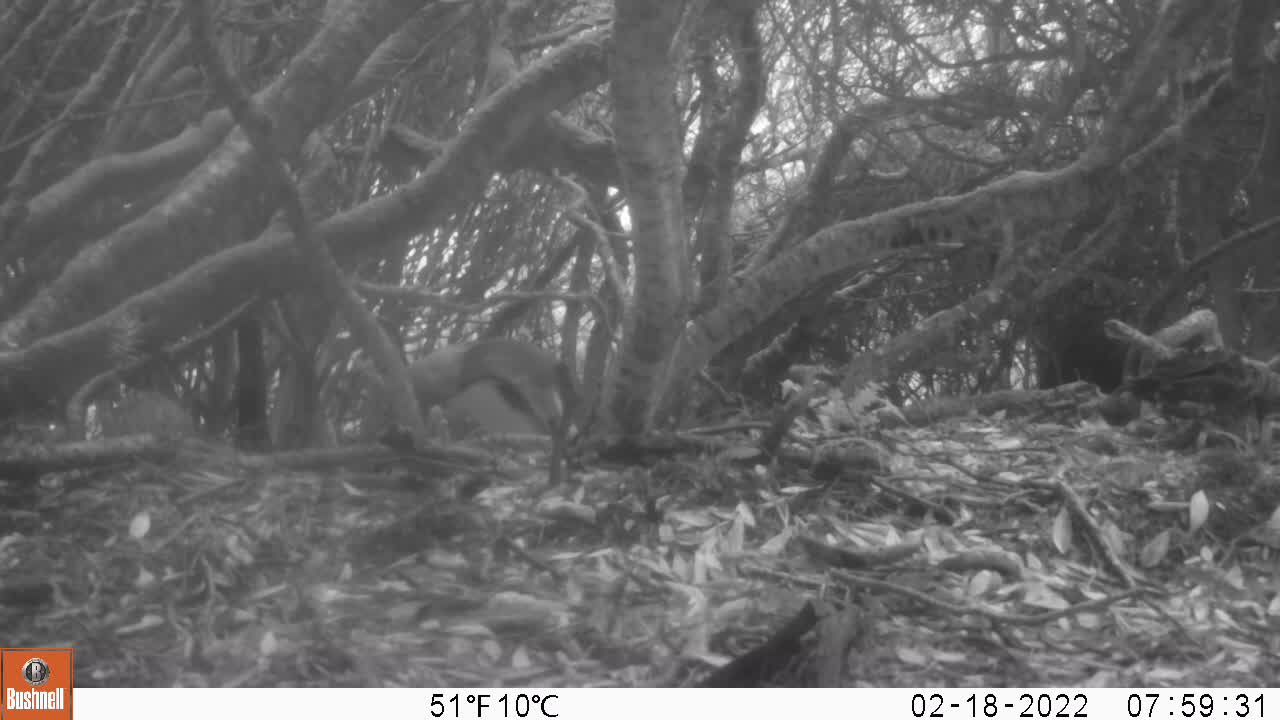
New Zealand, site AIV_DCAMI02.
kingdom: Animalia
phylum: Chordata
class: Aves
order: Sphenisciformes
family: Spheniscidae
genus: Megadyptes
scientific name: Megadyptes antipodes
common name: yellow-eyed penguin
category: yellow eyed penguin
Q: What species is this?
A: Yellow eyed penguin (yellow-eyed penguin) (Megadyptes antipodes).